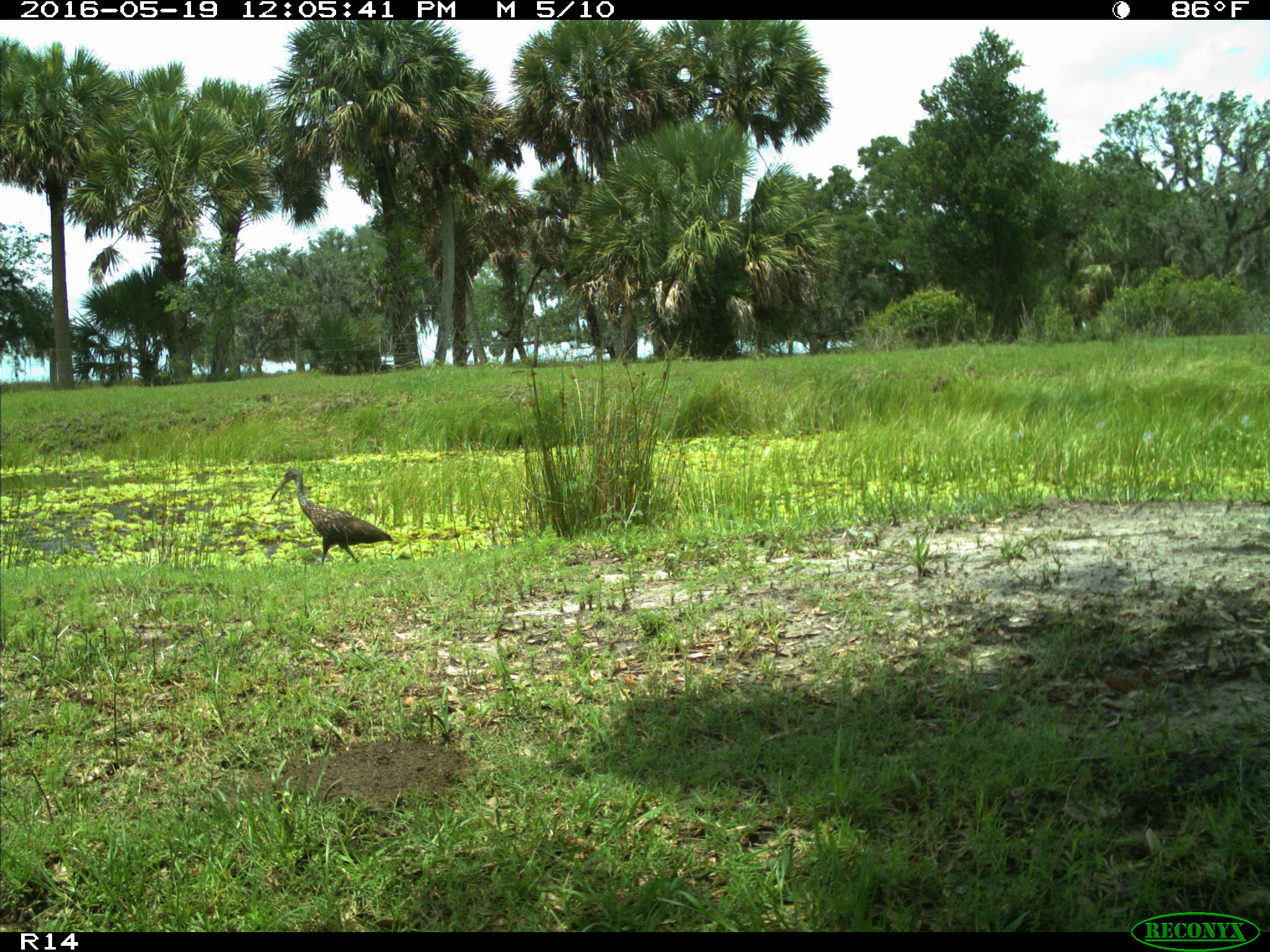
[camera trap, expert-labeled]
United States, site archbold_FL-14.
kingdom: Animalia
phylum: Chordata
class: Aves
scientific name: Aves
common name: birds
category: unidentified bird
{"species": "unidentified bird (birds) (Aves)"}